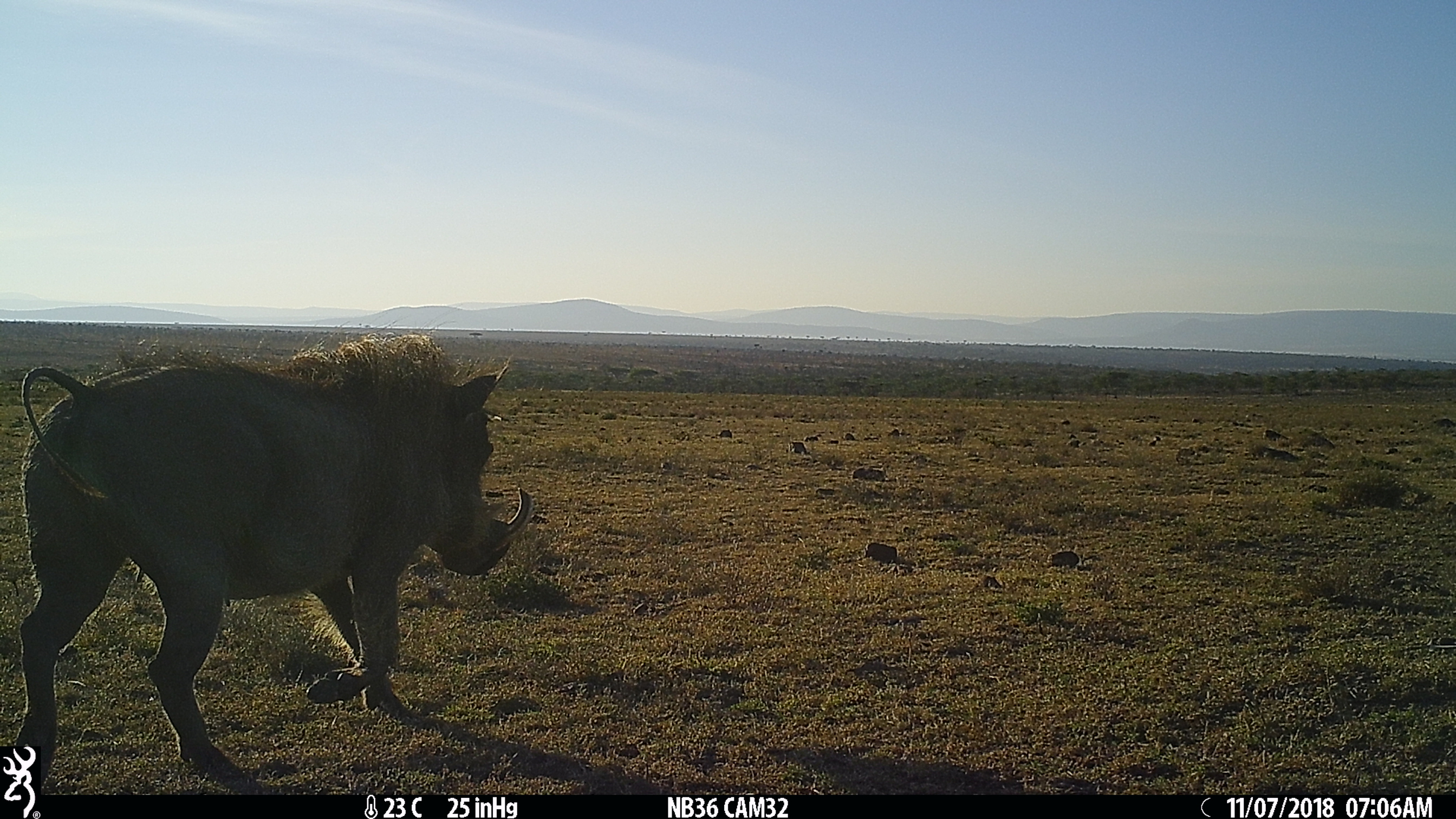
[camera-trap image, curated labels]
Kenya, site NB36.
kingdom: Animalia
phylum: Chordata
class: Mammalia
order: Artiodactyla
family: Suidae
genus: Phacochoerus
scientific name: Phacochoerus africanus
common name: common warthog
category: warthog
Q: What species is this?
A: Warthog (common warthog) (Phacochoerus africanus).